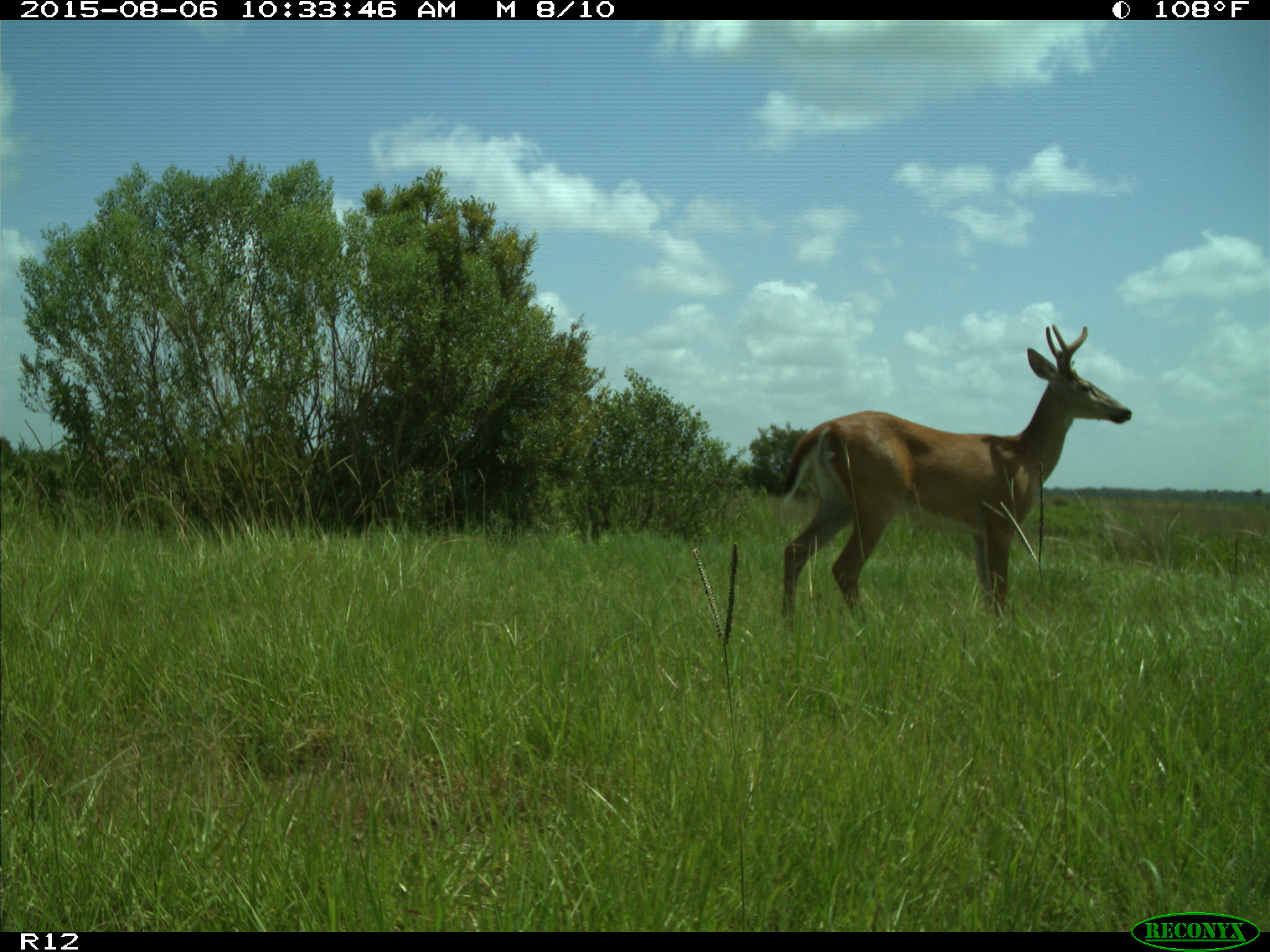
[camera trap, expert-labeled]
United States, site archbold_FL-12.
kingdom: Animalia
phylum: Chordata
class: Mammalia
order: Artiodactyla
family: Cervidae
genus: Odocoileus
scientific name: Odocoileus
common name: deer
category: unidentified deer